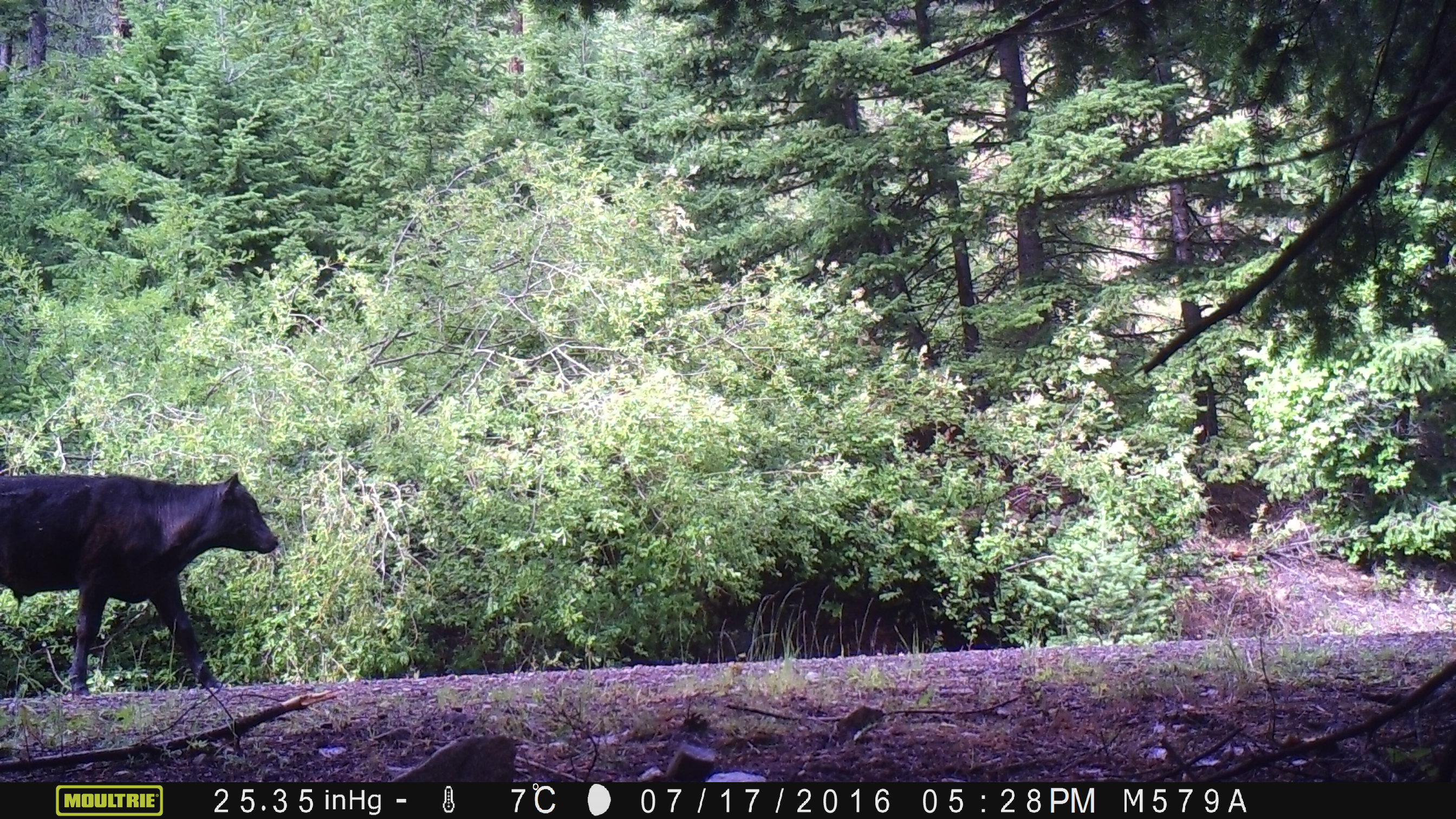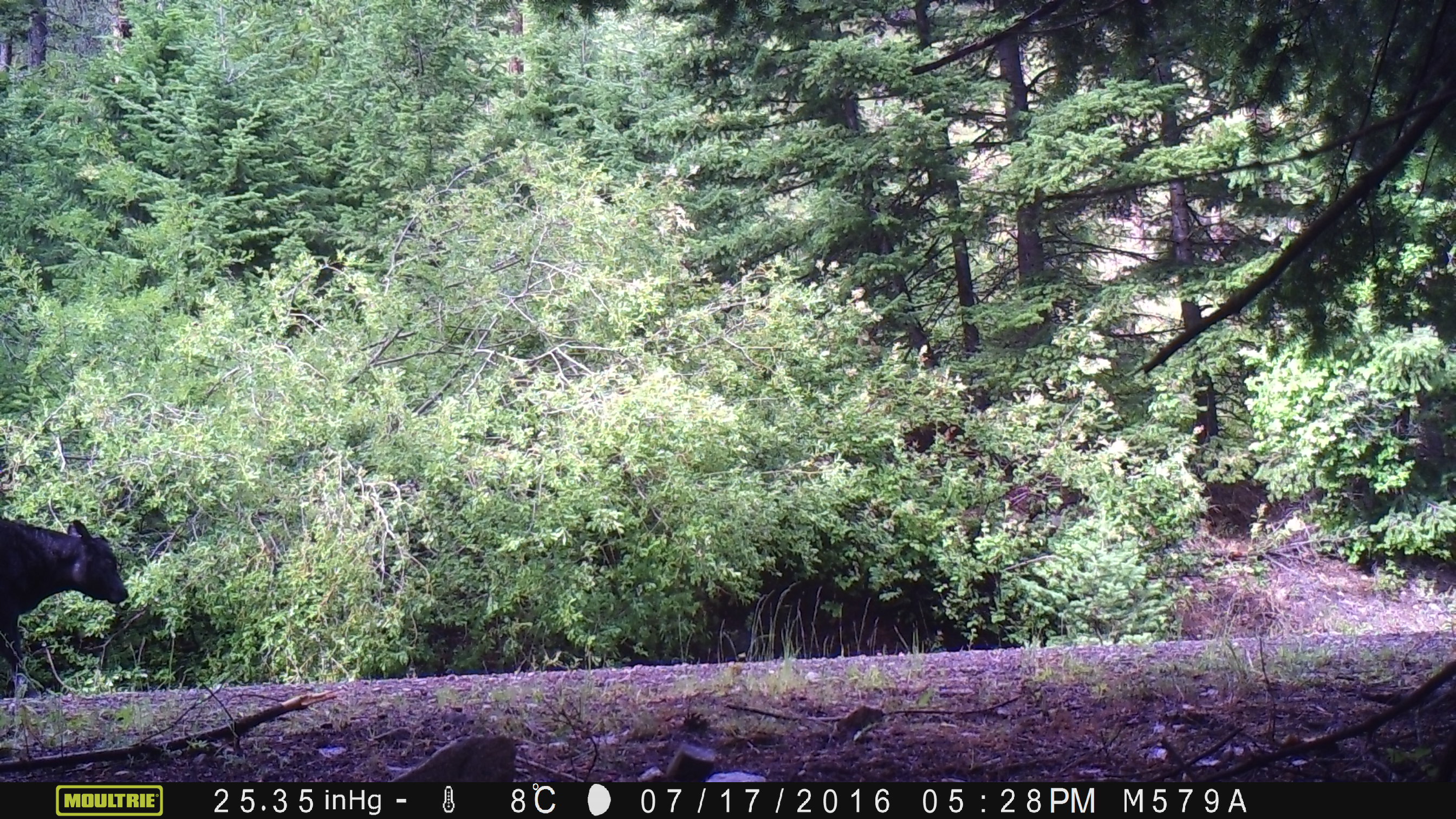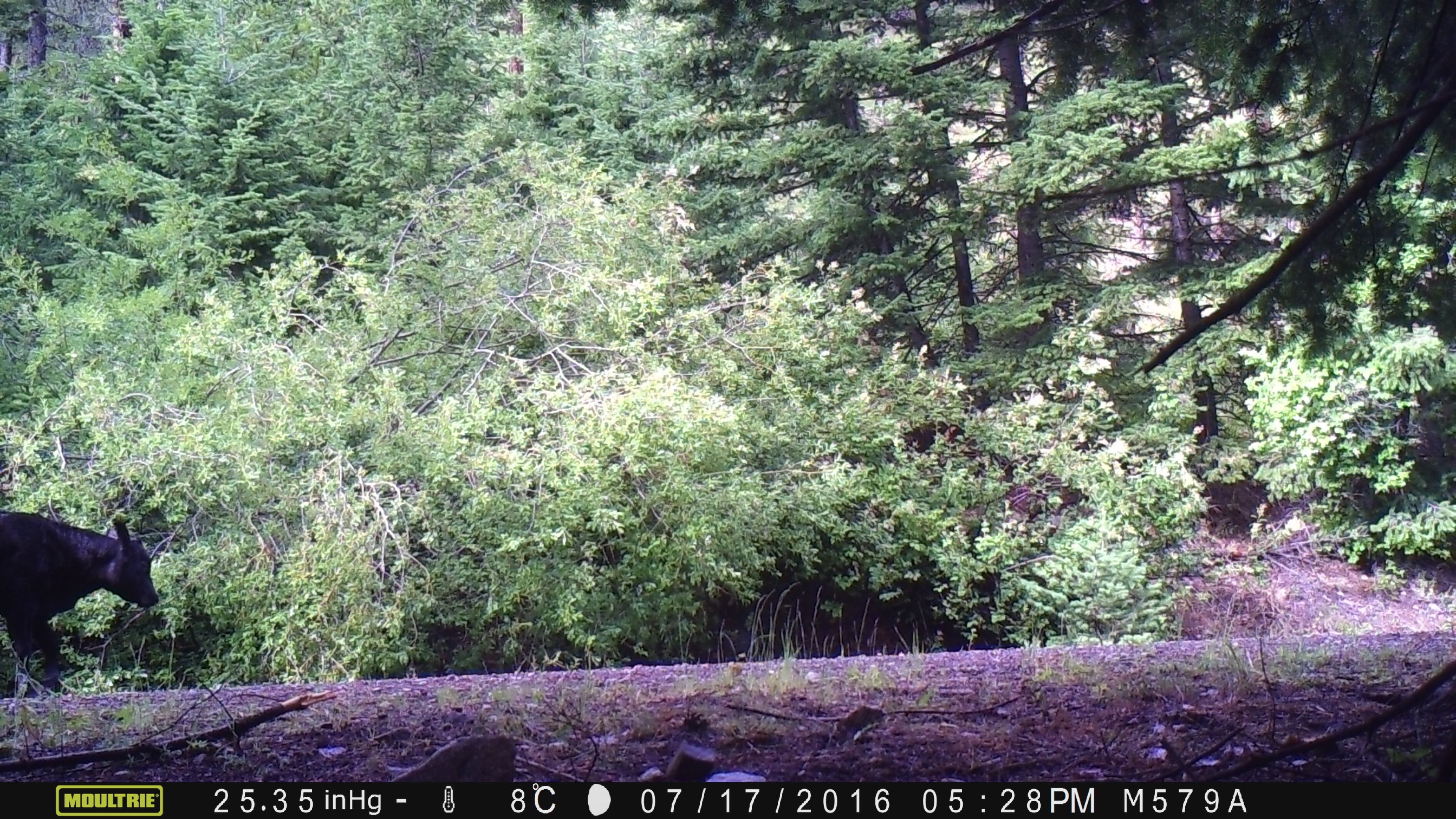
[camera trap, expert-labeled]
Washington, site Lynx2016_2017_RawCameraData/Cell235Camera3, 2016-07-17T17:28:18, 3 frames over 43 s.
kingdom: Animalia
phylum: Chordata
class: Mammalia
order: Artiodactyla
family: Bovidae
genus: Bos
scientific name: Bos taurus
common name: domestic cattle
Domestic cattle (Bos taurus). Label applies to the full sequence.